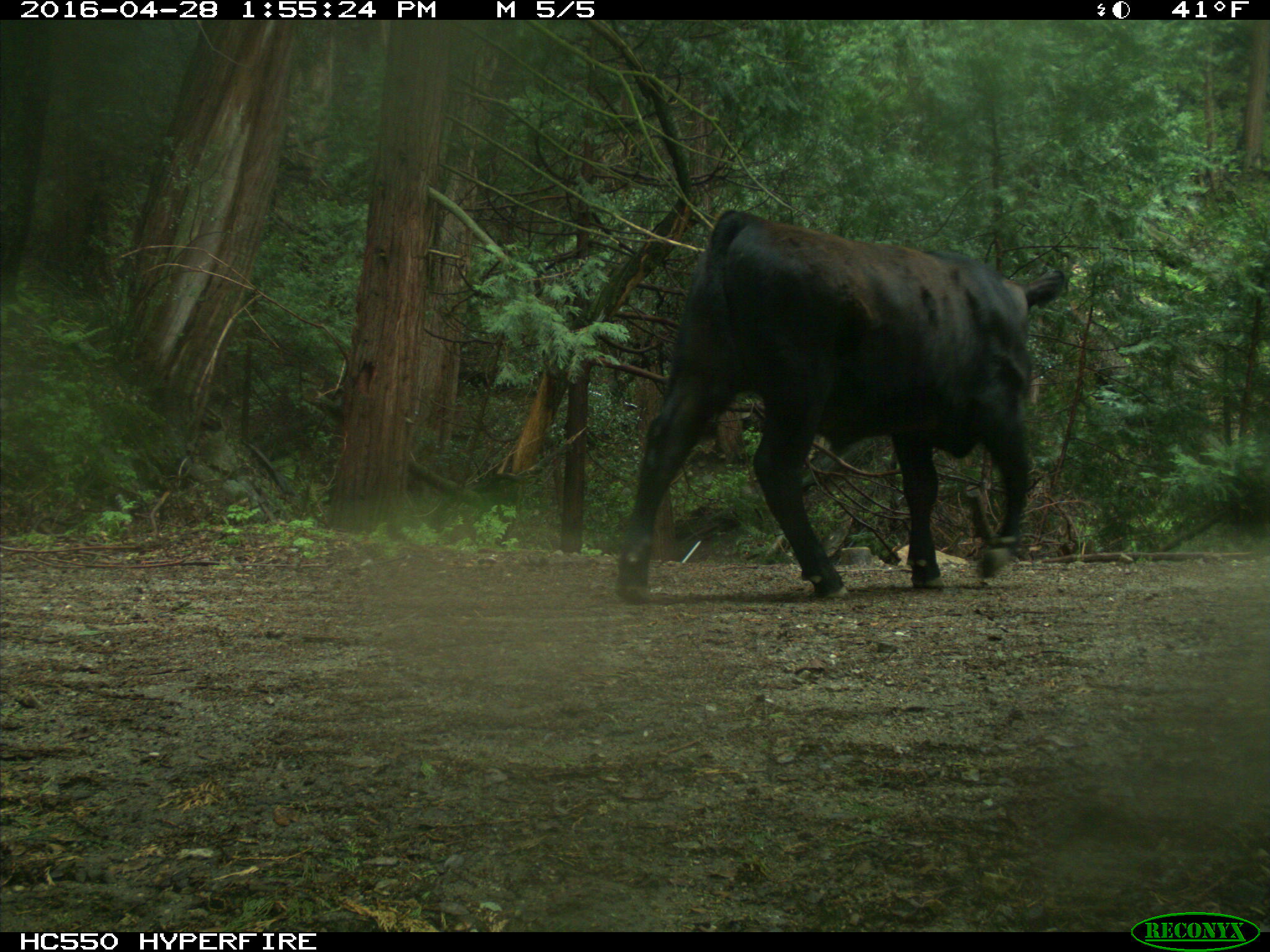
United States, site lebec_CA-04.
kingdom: Animalia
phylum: Chordata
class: Mammalia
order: Artiodactyla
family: Bovidae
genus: Bos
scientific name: Bos taurus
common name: domestic cow